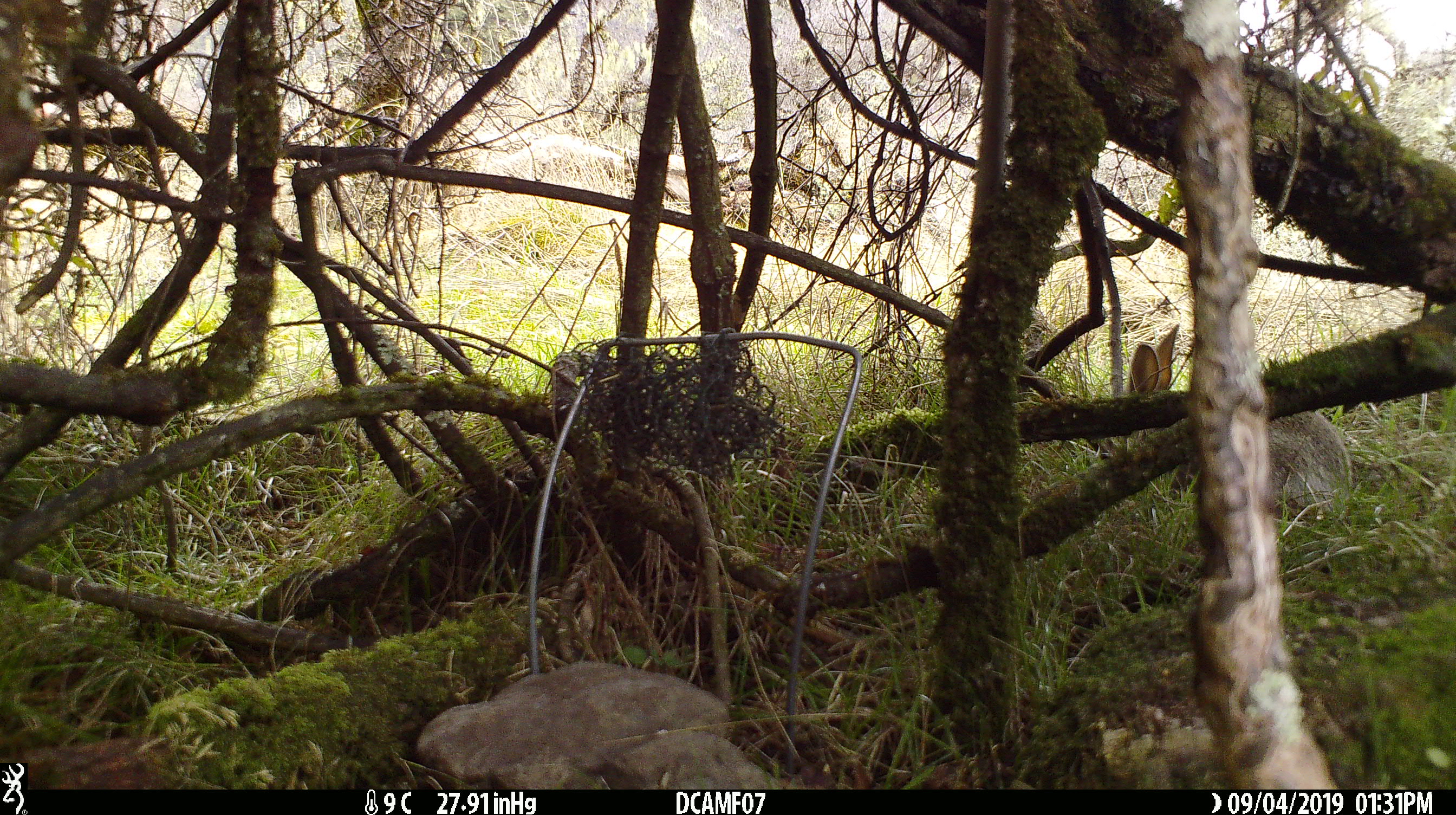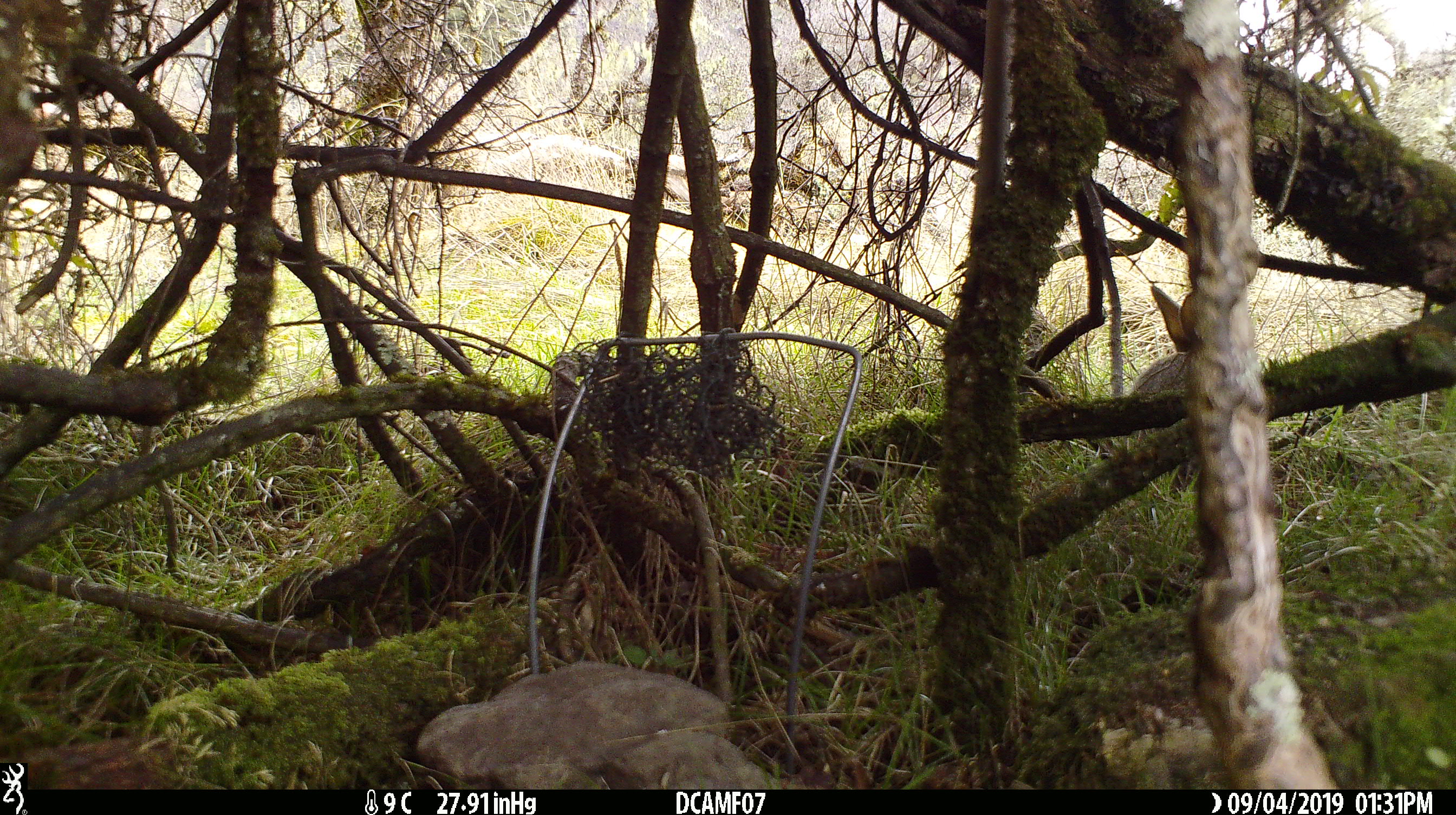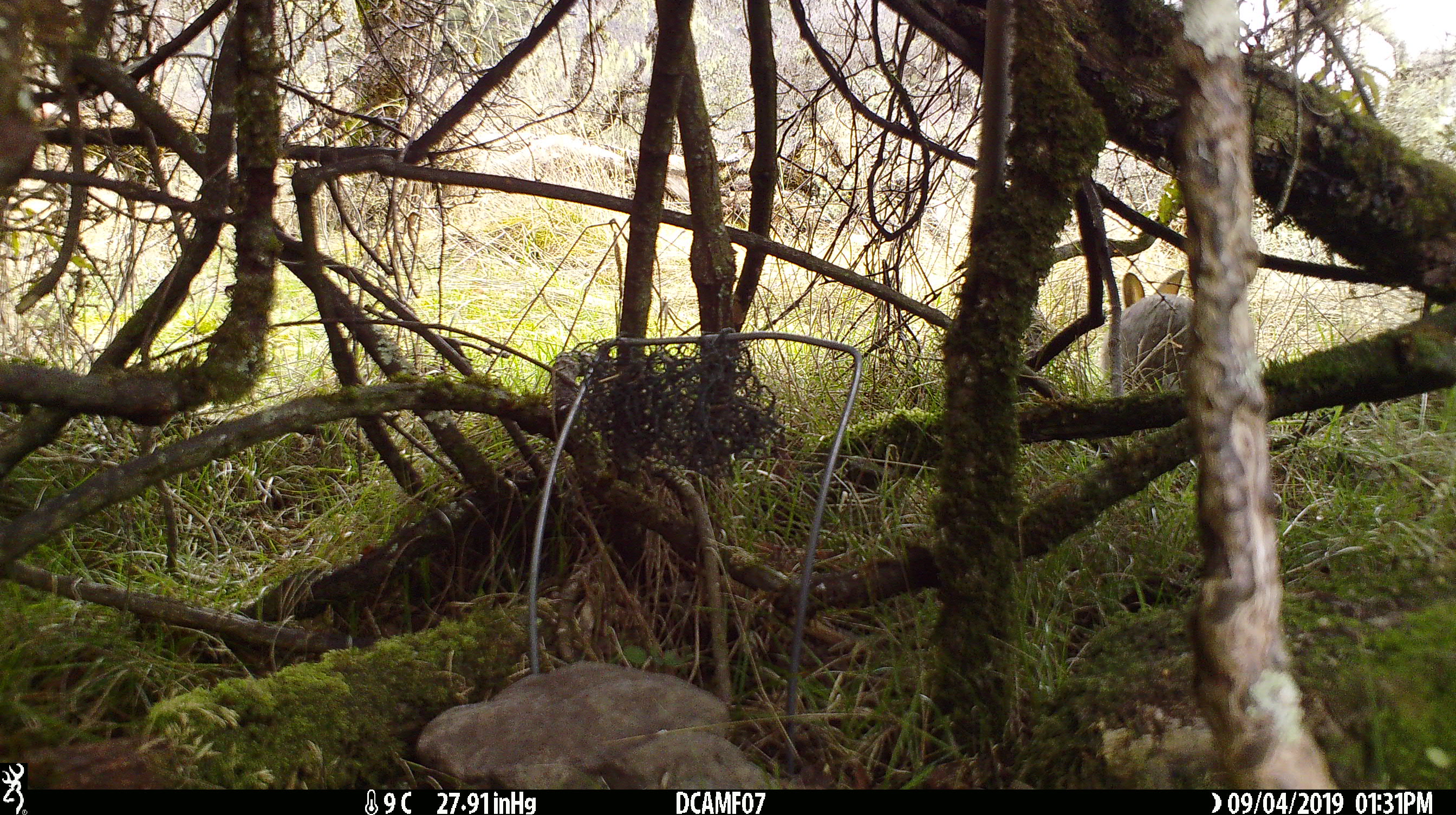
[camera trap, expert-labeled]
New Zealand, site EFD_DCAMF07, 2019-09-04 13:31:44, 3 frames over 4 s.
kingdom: Animalia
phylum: Chordata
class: Mammalia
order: Lagomorpha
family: Leporidae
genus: Oryctolagus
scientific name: Oryctolagus cuniculus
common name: european rabbit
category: rabbit